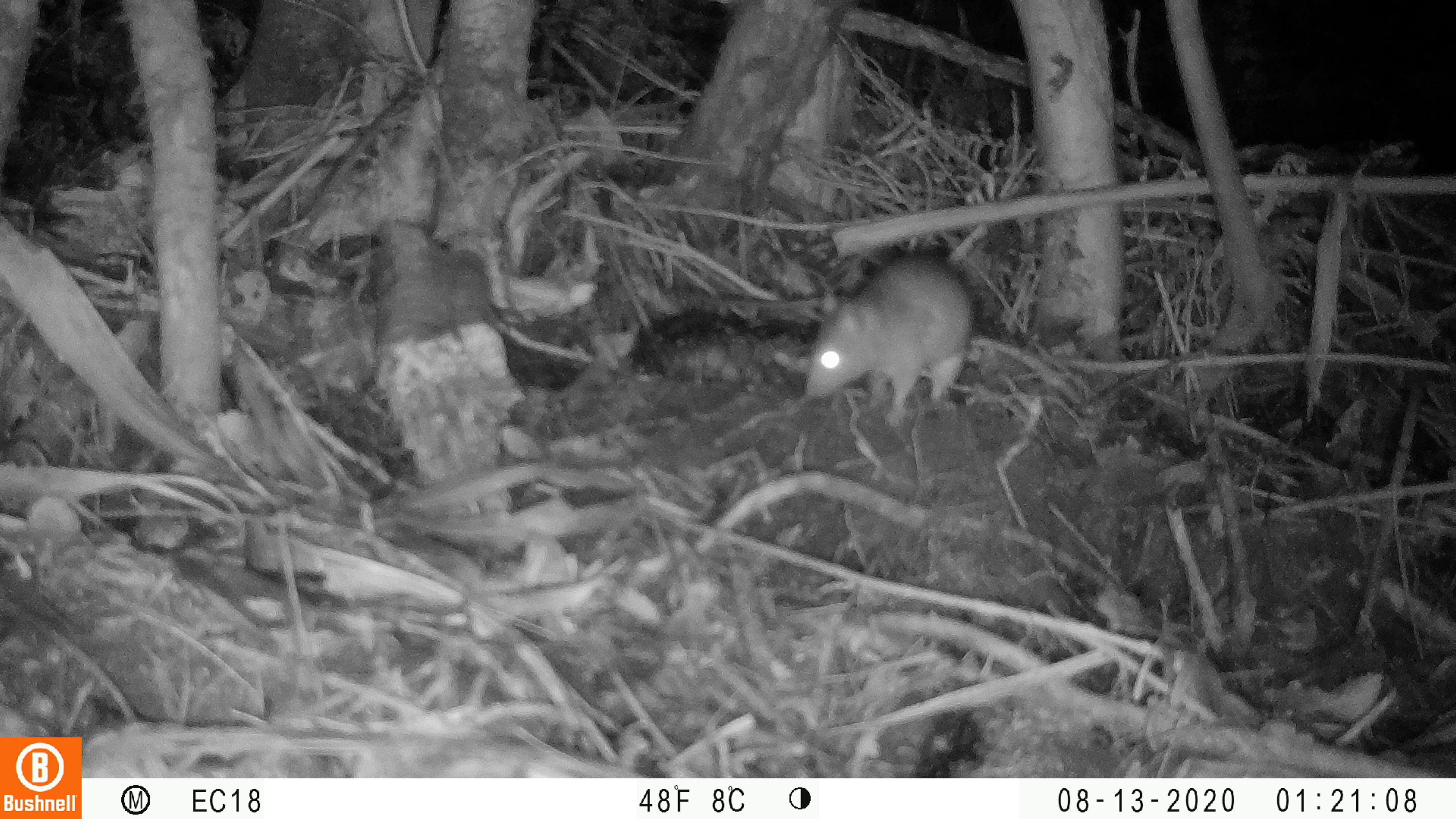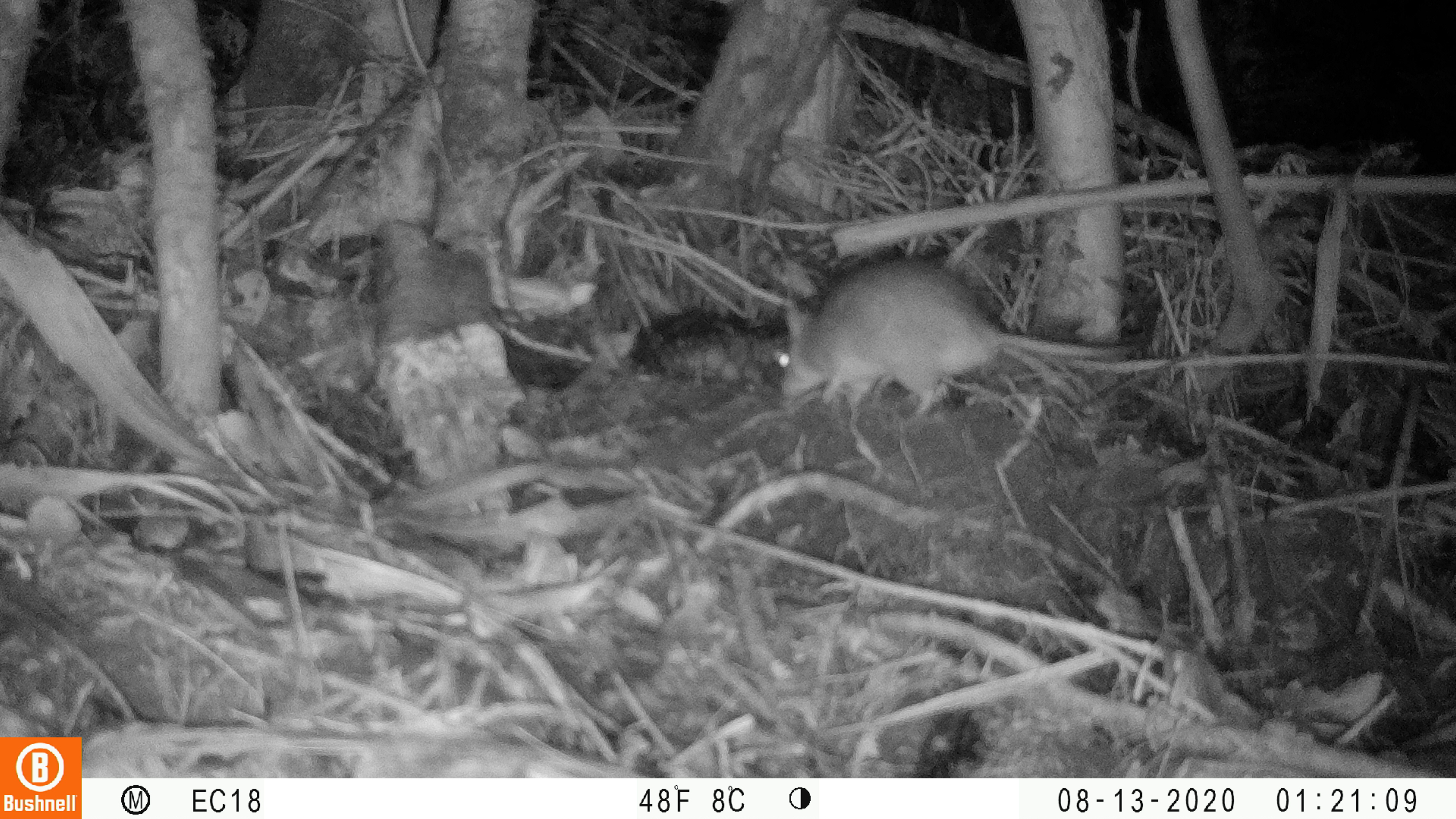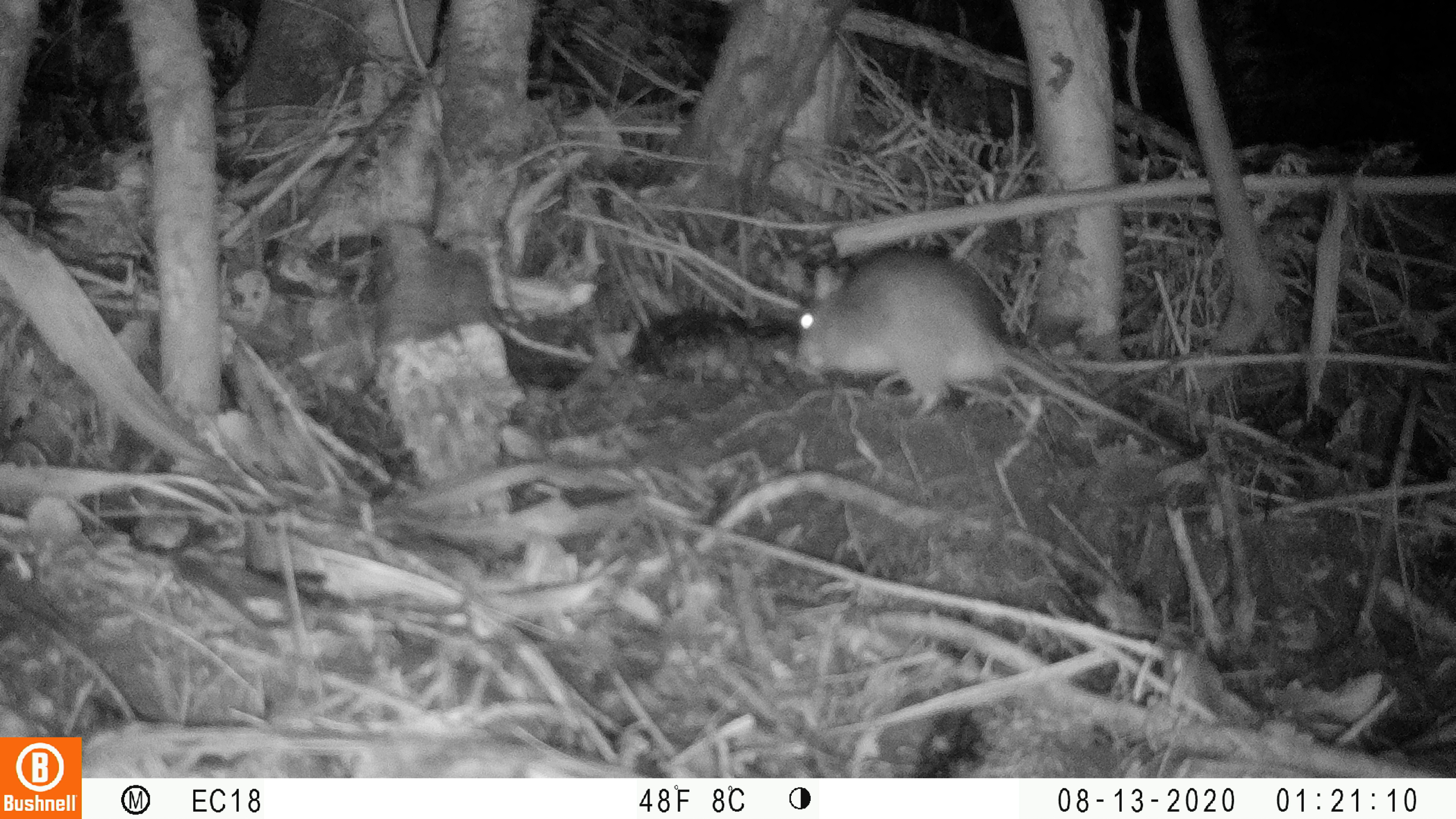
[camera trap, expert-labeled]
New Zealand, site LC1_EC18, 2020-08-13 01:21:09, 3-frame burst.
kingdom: Animalia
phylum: Chordata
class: Mammalia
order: Rodentia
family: Muridae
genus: Rattus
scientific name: Rattus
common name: rat